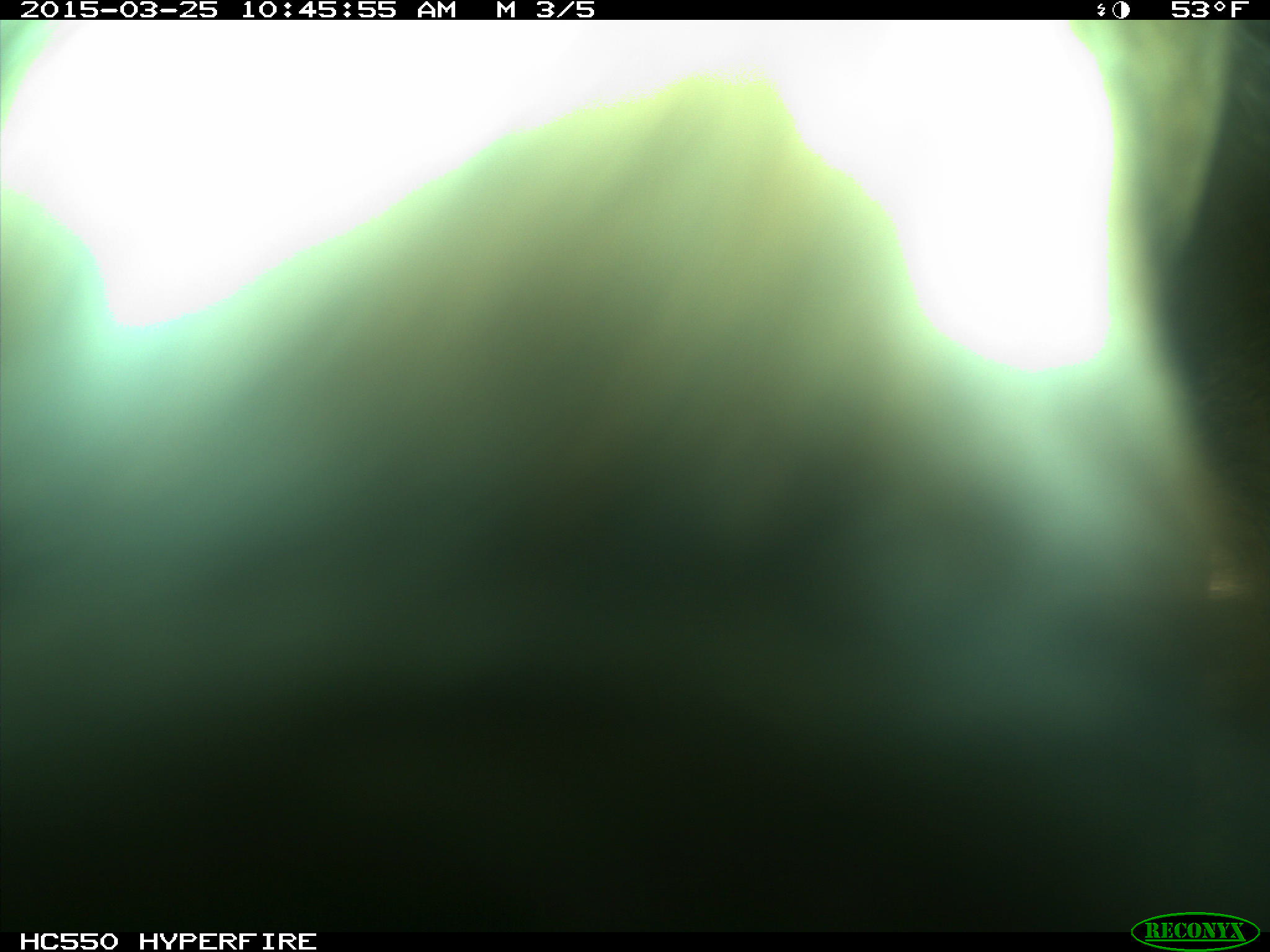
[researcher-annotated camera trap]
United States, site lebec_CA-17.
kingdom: Animalia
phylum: Chordata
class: Mammalia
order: Artiodactyla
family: Bovidae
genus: Bos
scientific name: Bos taurus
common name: domestic cow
Bos taurus (domestic cow).